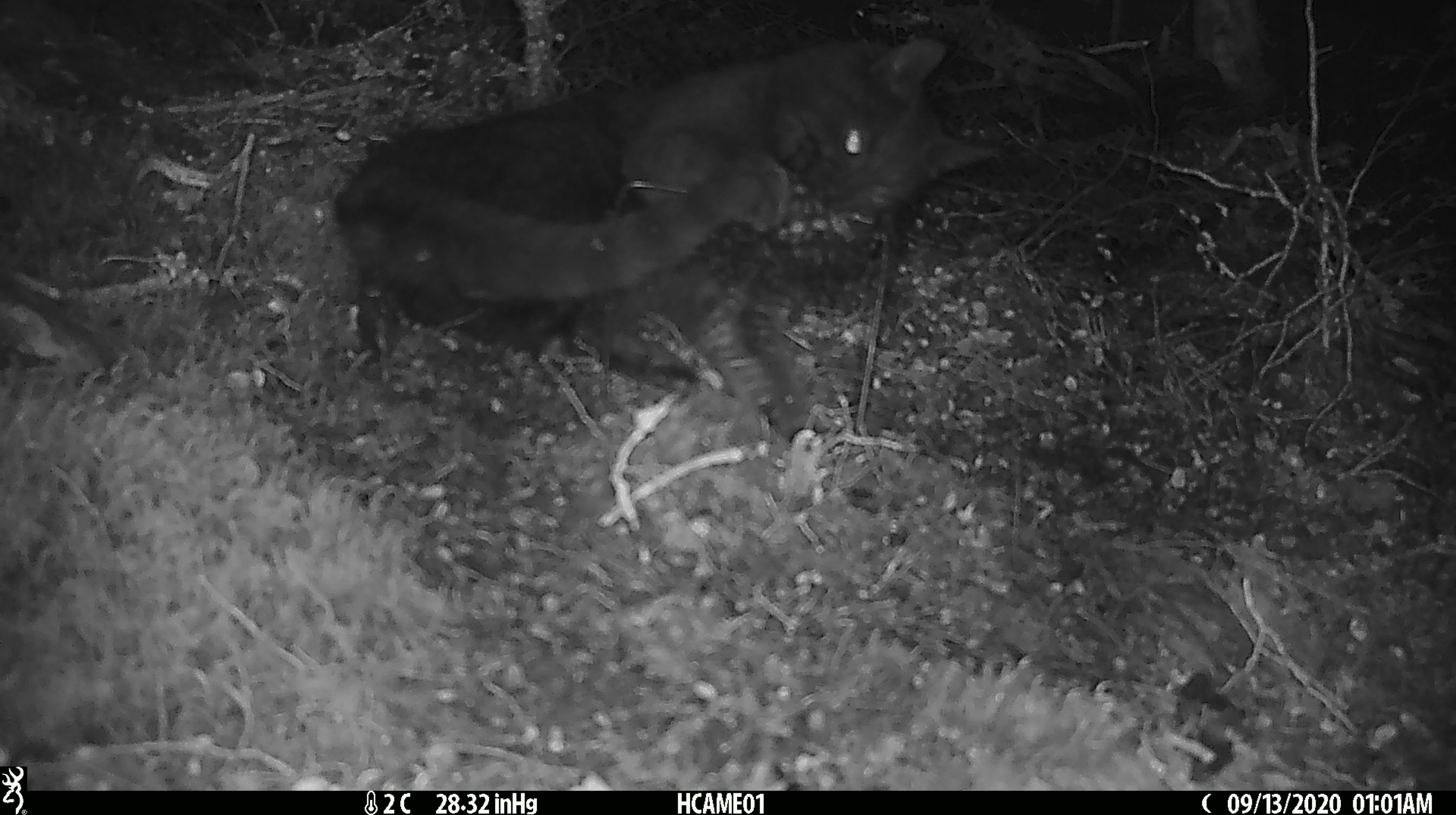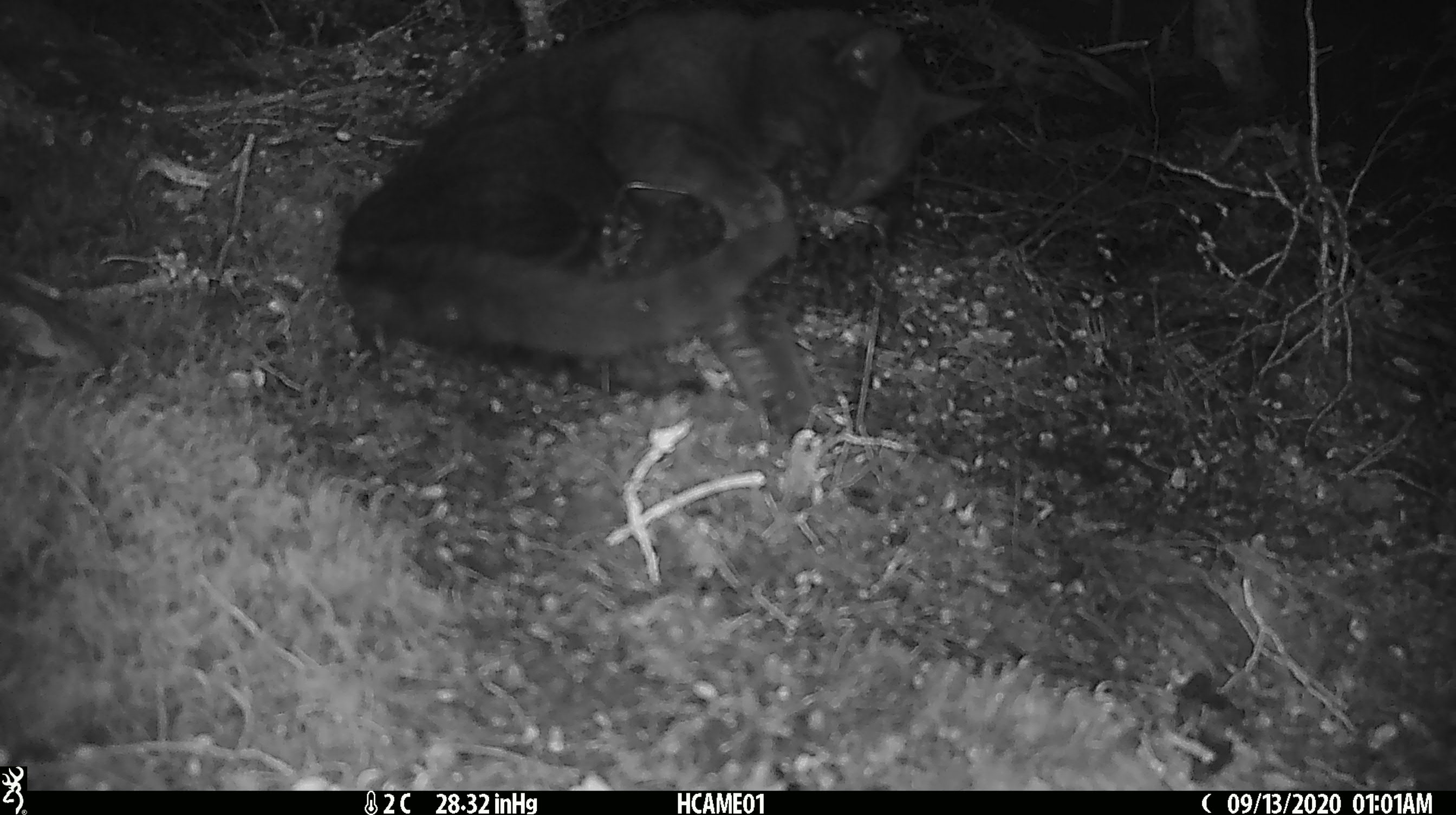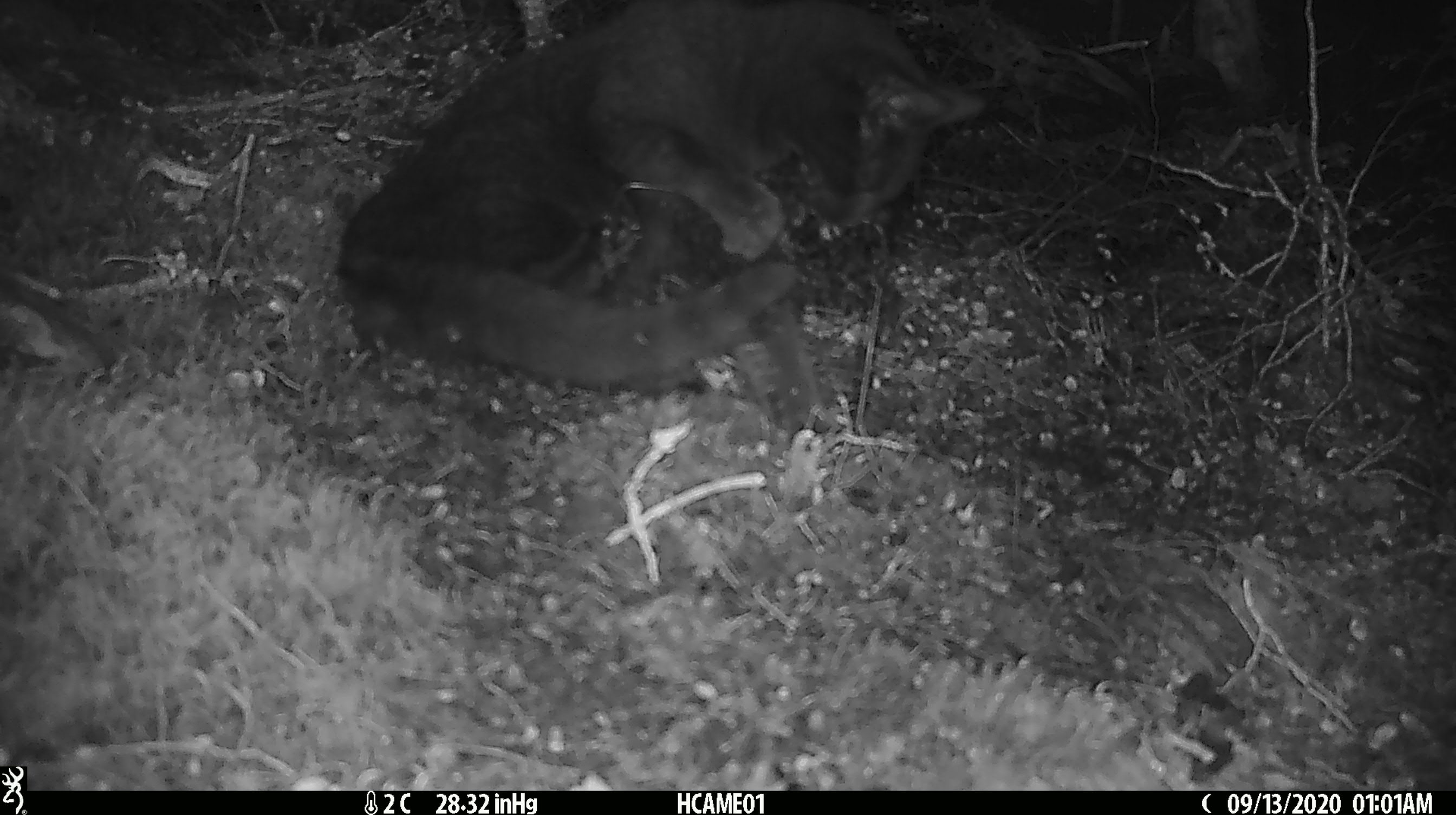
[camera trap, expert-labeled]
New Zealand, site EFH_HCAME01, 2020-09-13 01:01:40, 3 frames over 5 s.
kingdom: Animalia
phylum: Chordata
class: Mammalia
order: Carnivora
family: Felidae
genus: Felis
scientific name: Felis catus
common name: domestic cat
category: cat